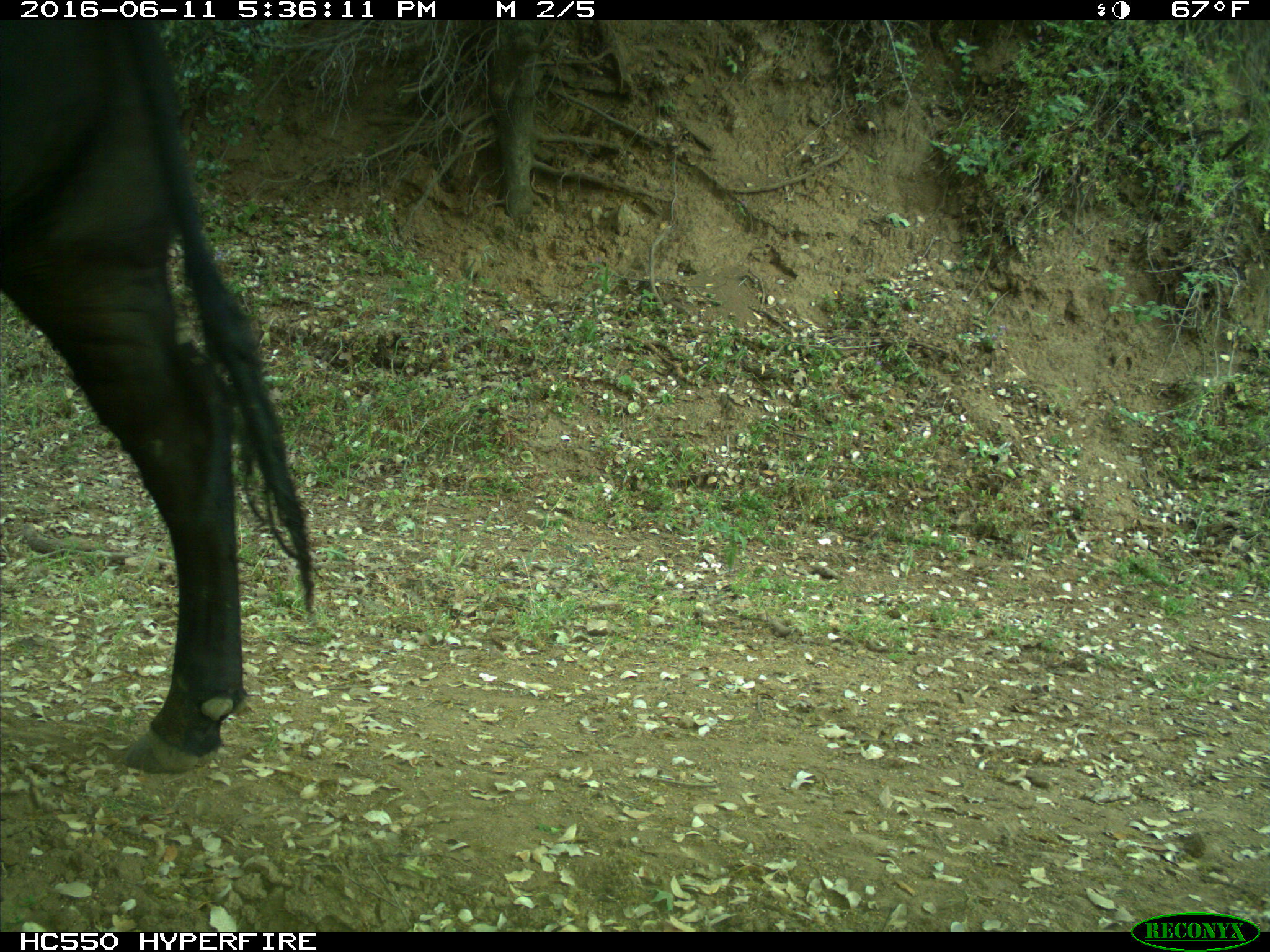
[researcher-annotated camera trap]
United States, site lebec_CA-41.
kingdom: Animalia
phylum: Chordata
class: Mammalia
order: Artiodactyla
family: Bovidae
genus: Bos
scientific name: Bos taurus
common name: domestic cow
Bos taurus (domestic cow).